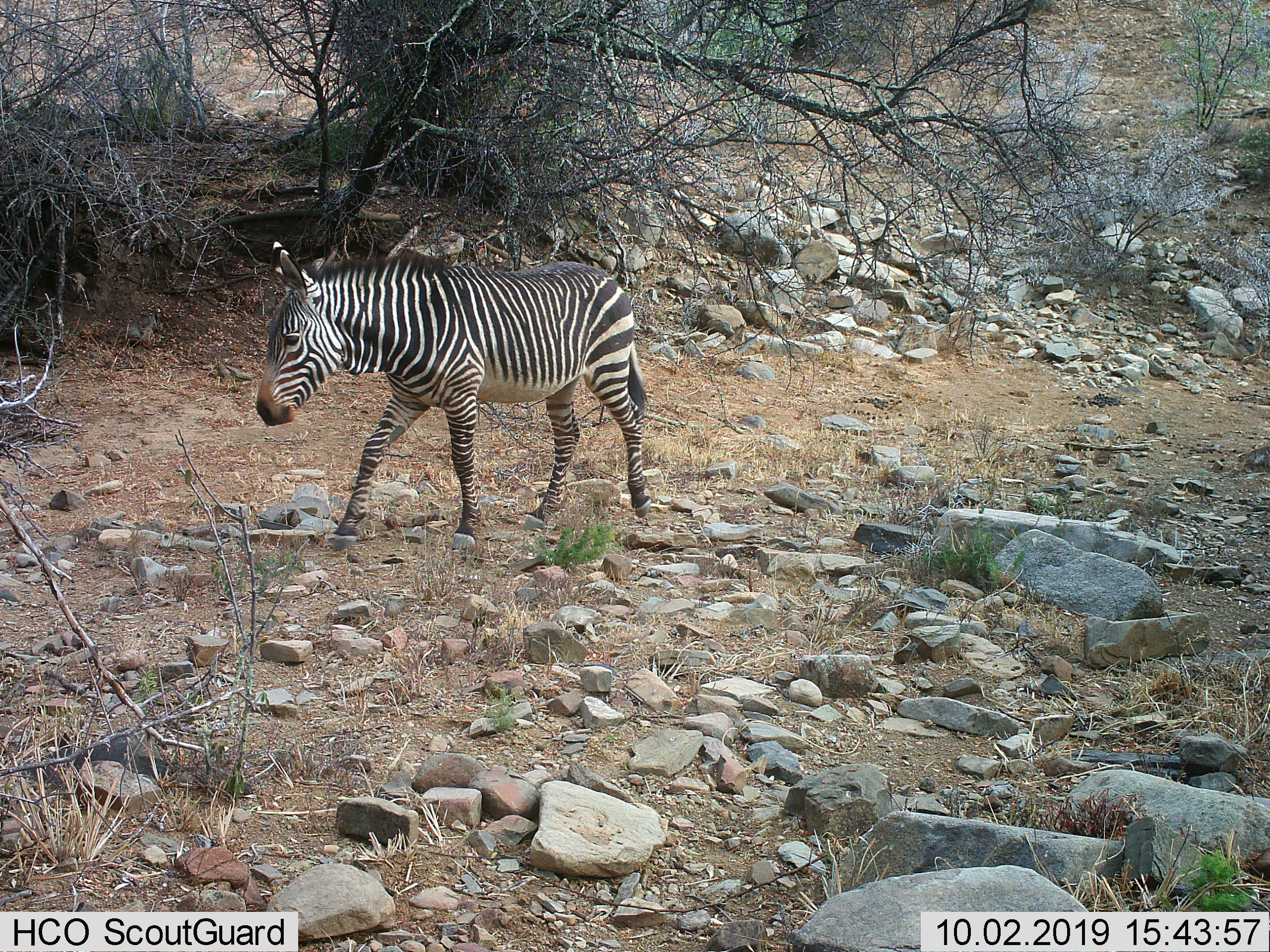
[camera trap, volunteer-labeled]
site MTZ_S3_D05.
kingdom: Animalia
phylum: Chordata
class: Mammalia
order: Perissodactyla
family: Equidae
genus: Equus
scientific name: Equus zebra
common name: mountain zebra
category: zebramountain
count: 1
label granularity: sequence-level